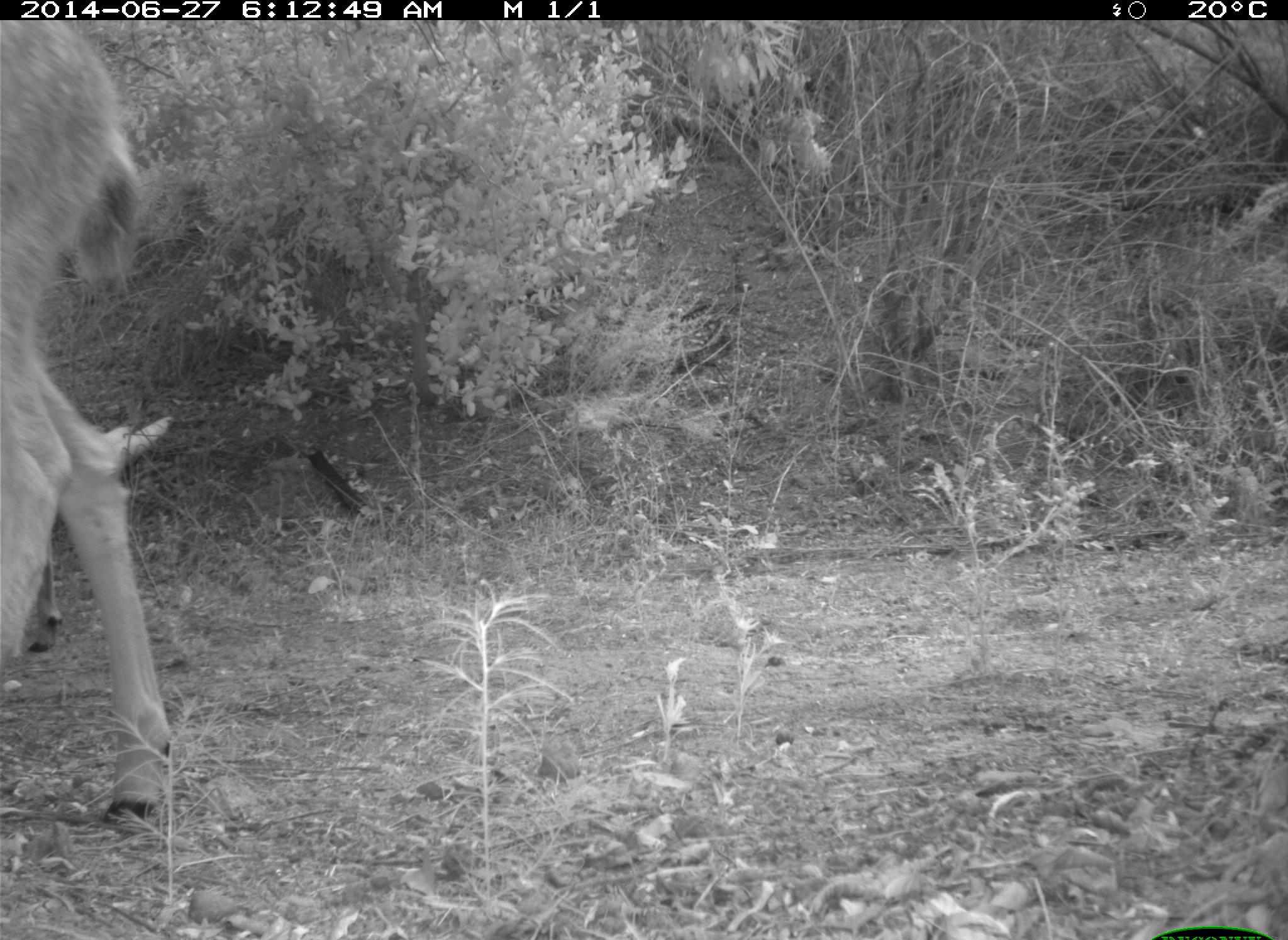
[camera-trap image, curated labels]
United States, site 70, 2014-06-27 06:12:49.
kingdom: Animalia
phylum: Chordata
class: Mammalia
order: Artiodactyla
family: Cervidae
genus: Odocoileus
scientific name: Odocoileus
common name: deer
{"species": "deer (Odocoileus)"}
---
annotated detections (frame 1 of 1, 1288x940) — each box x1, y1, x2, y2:
deer: 0, 18, 178, 824